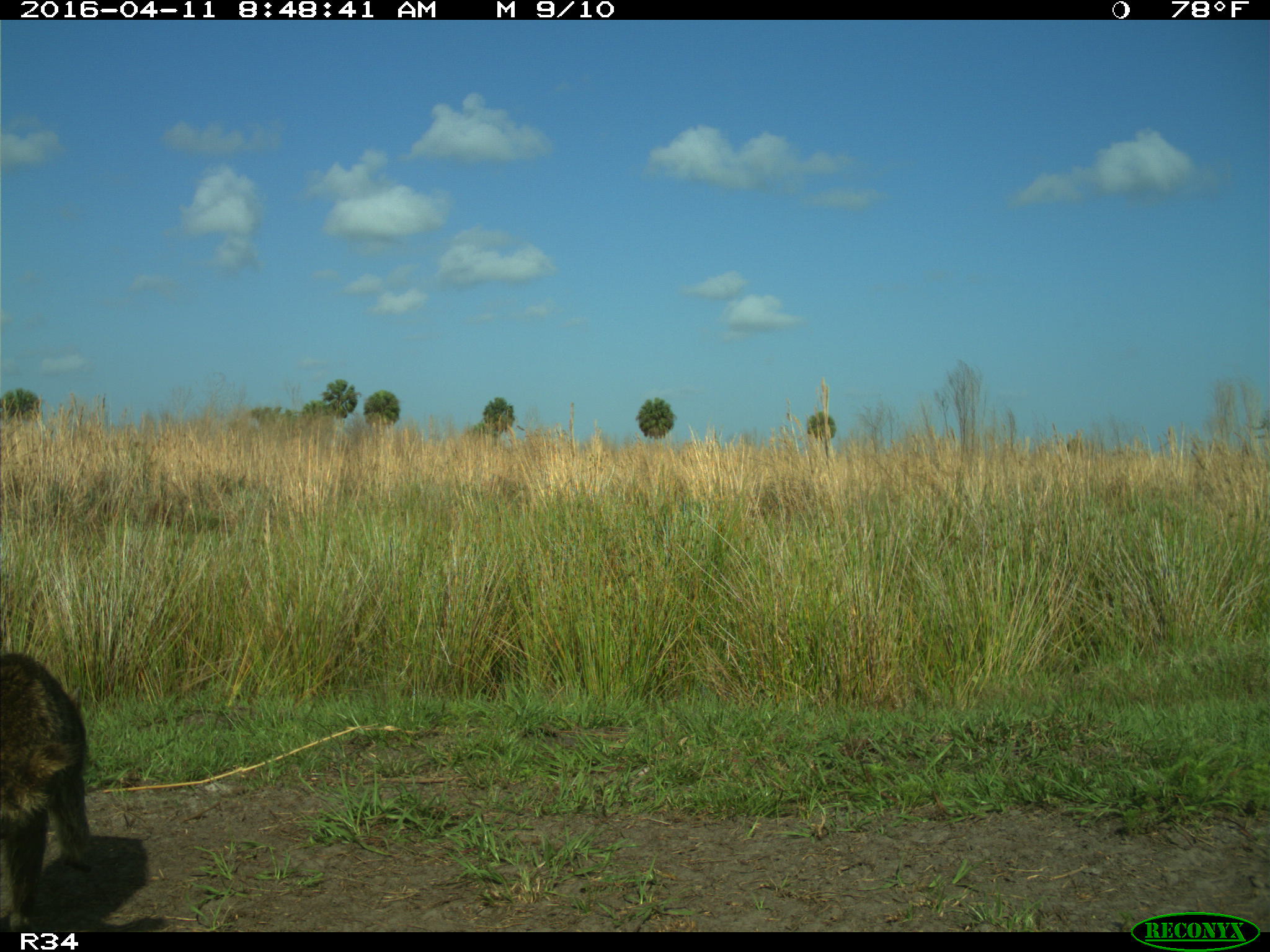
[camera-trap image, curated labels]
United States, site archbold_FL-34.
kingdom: Animalia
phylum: Chordata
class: Mammalia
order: Carnivora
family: Procyonidae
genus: Procyon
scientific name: Procyon lotor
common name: common raccoon